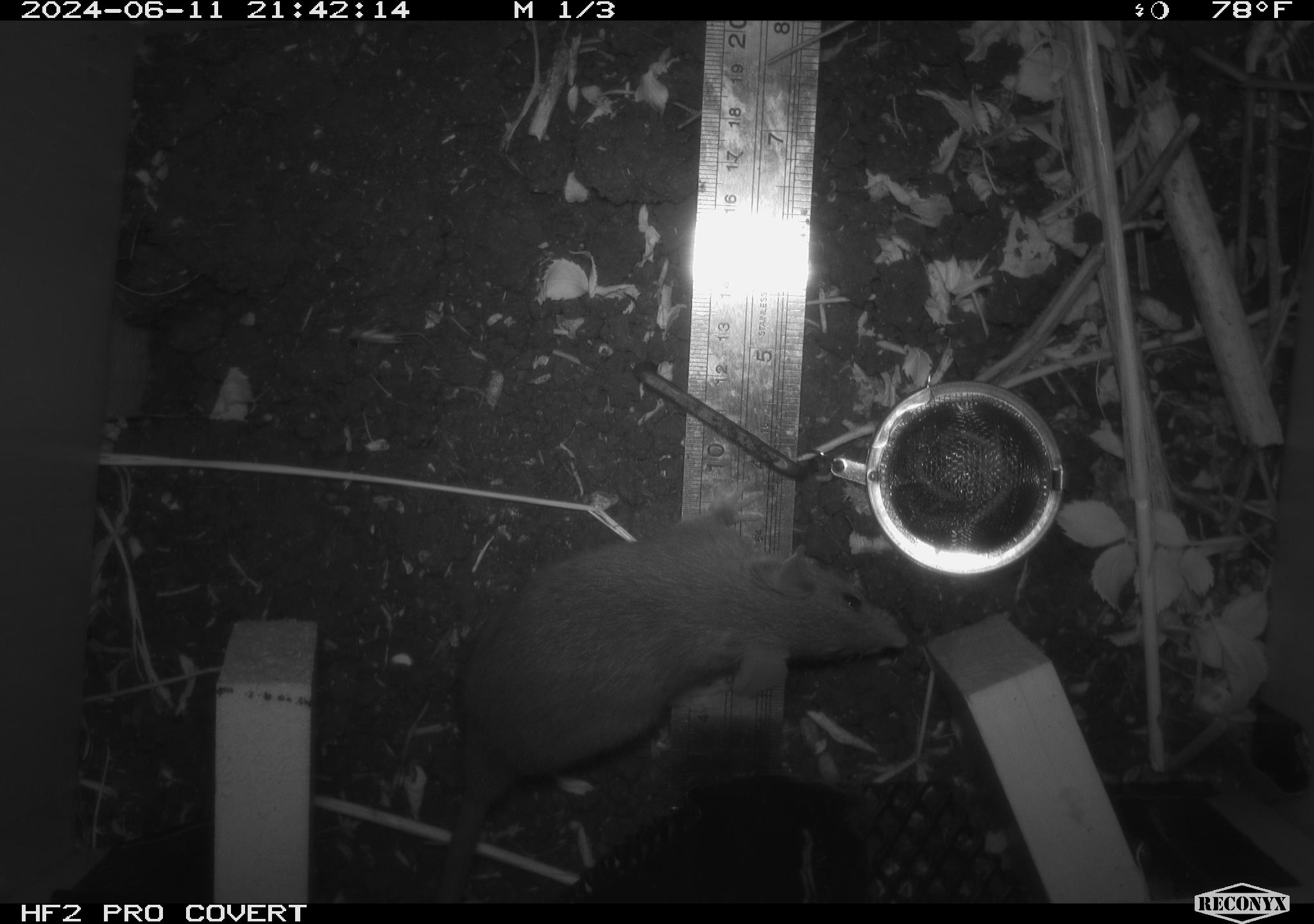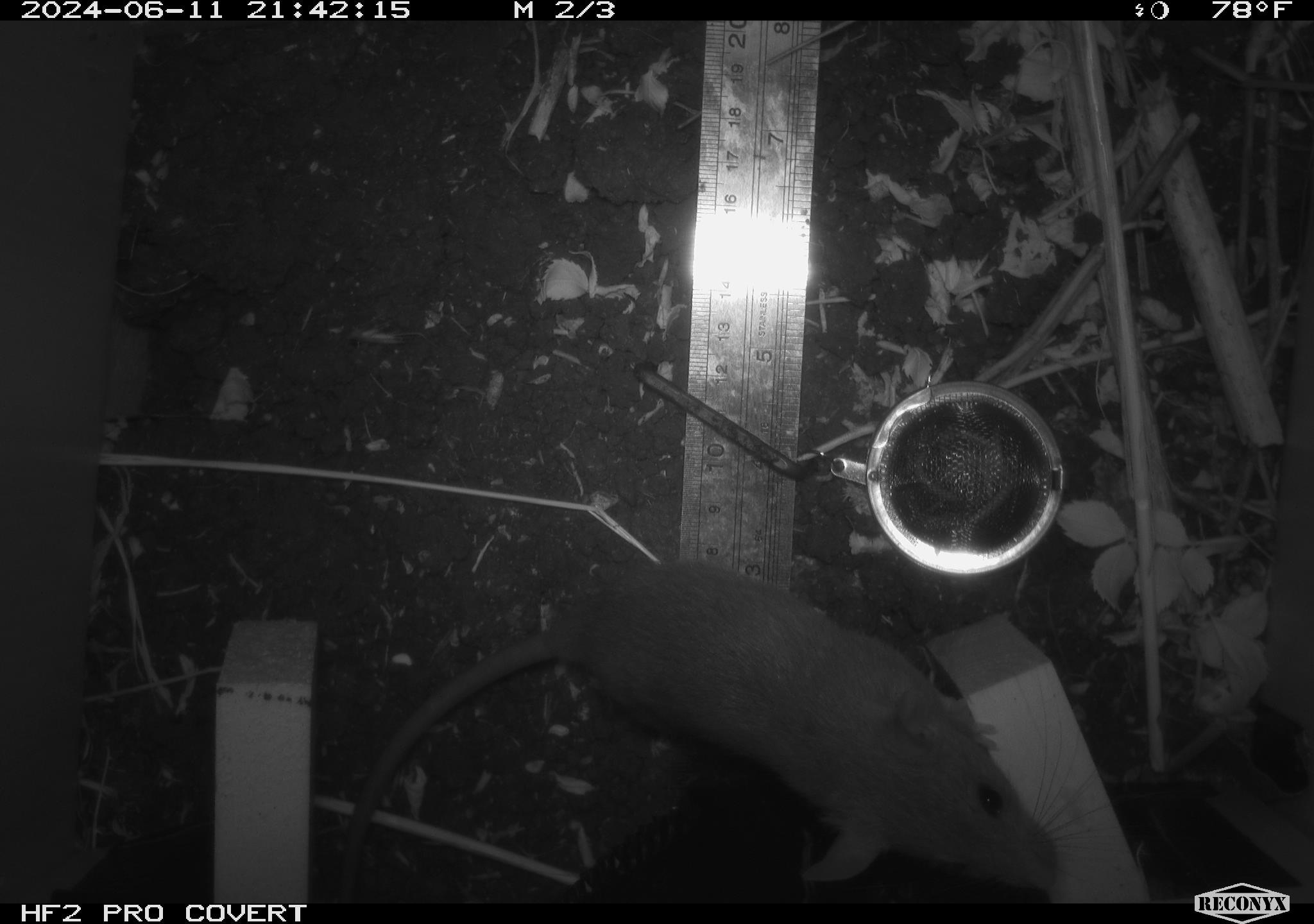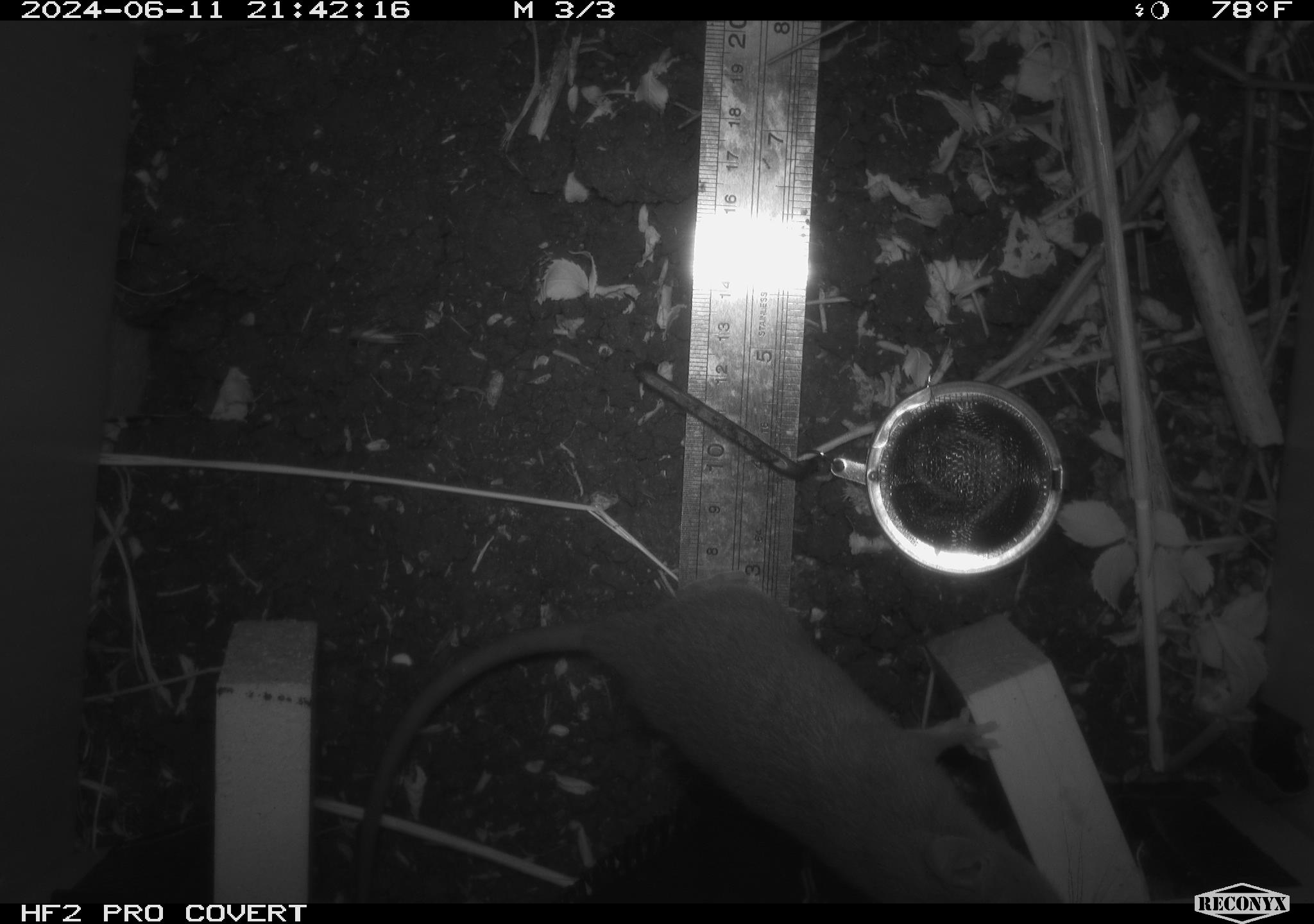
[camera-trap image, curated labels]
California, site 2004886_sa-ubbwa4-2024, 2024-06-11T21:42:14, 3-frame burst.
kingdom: Animalia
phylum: Chordata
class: Mammalia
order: Rodentia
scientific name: Rodentia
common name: woodrat or rat or mouse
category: woodrat or rat or mouse species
Woodrat or rat or mouse species (woodrat or rat or mouse) (Rodentia).